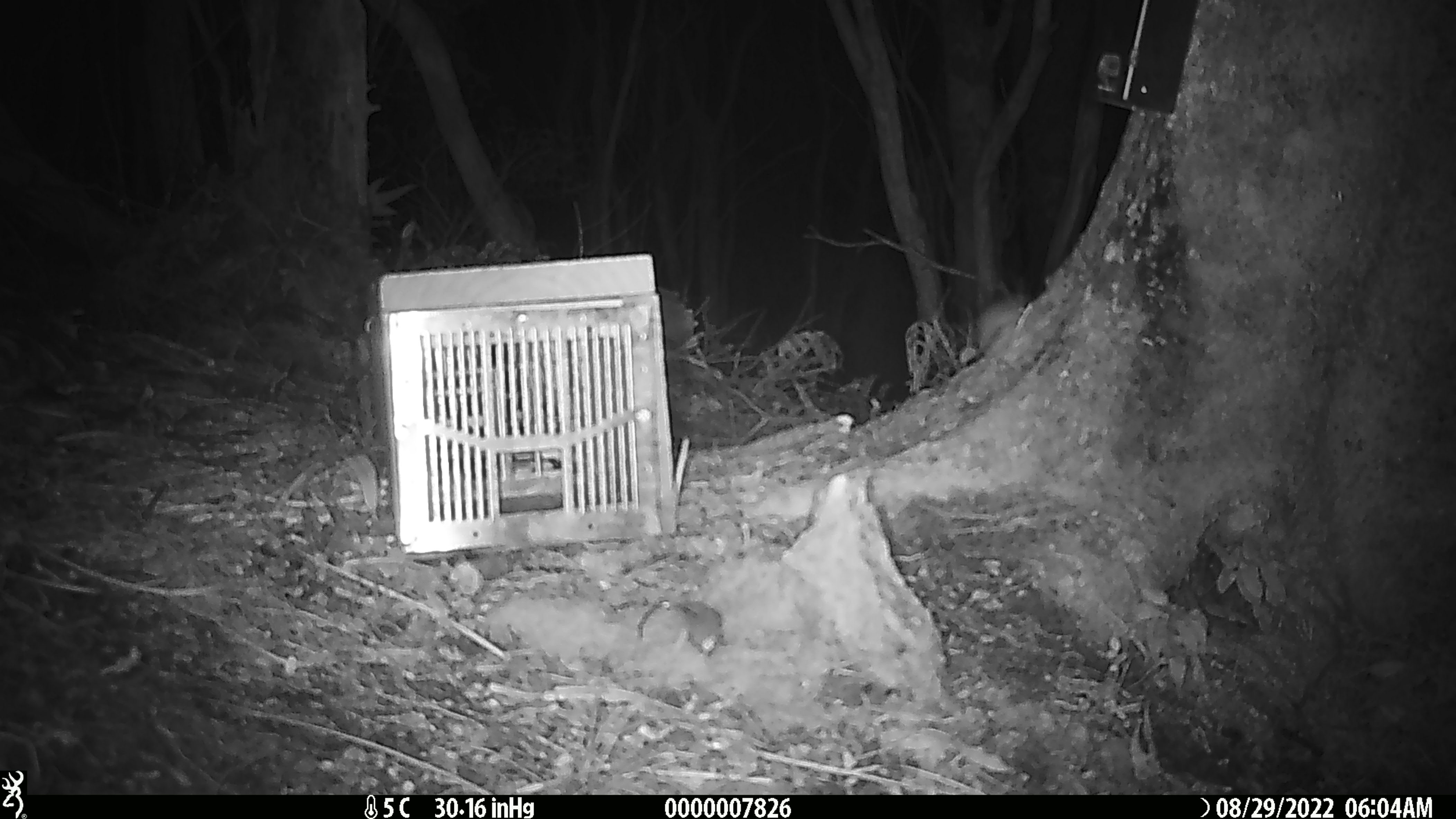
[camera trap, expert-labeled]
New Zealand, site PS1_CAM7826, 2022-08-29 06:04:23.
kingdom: Animalia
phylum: Chordata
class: Mammalia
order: Rodentia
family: Muridae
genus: Mus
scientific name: Mus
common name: mouse